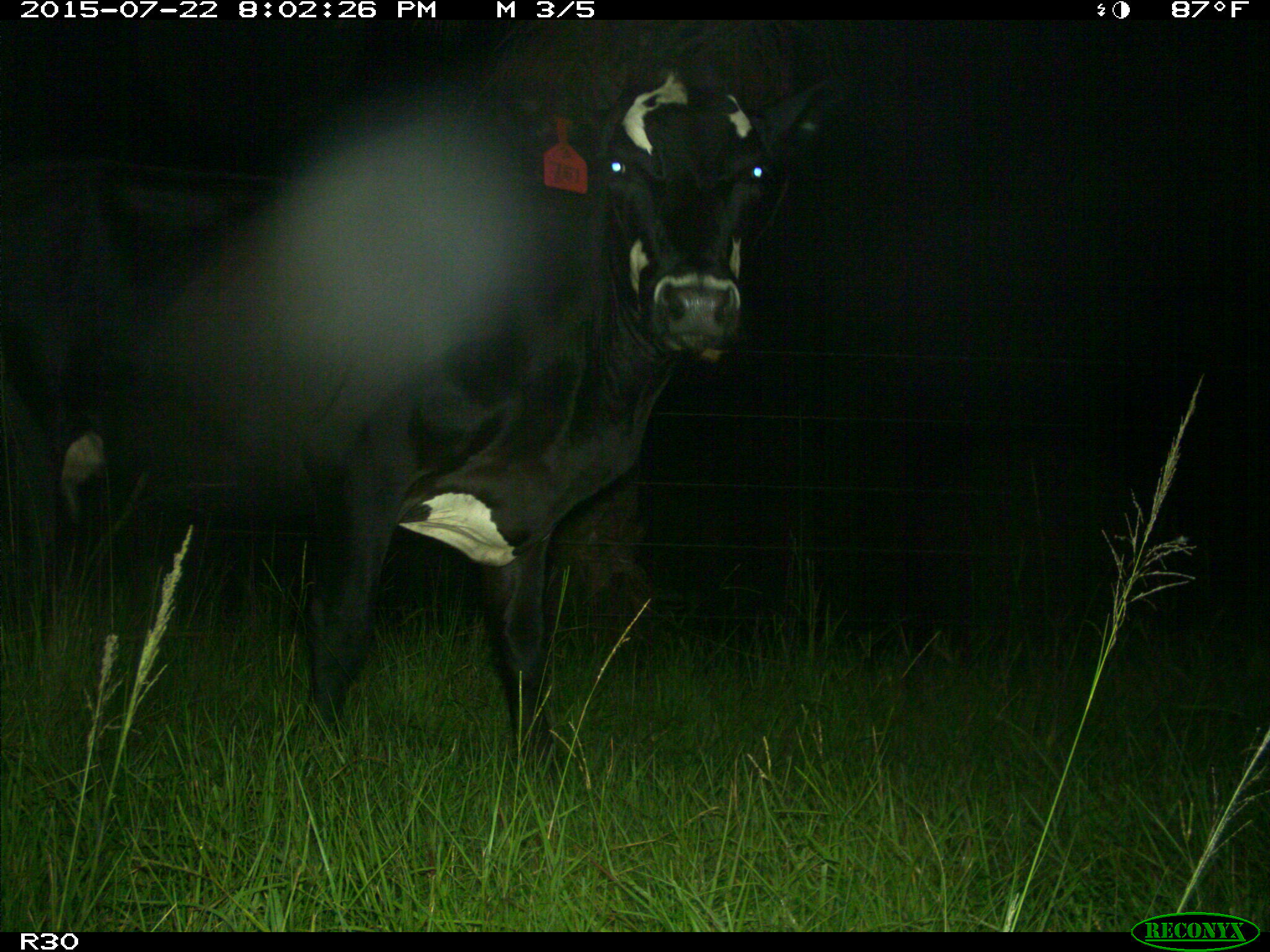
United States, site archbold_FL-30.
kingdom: Animalia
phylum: Chordata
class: Mammalia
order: Artiodactyla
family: Bovidae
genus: Bos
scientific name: Bos taurus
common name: domestic cow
Bos taurus (domestic cow).